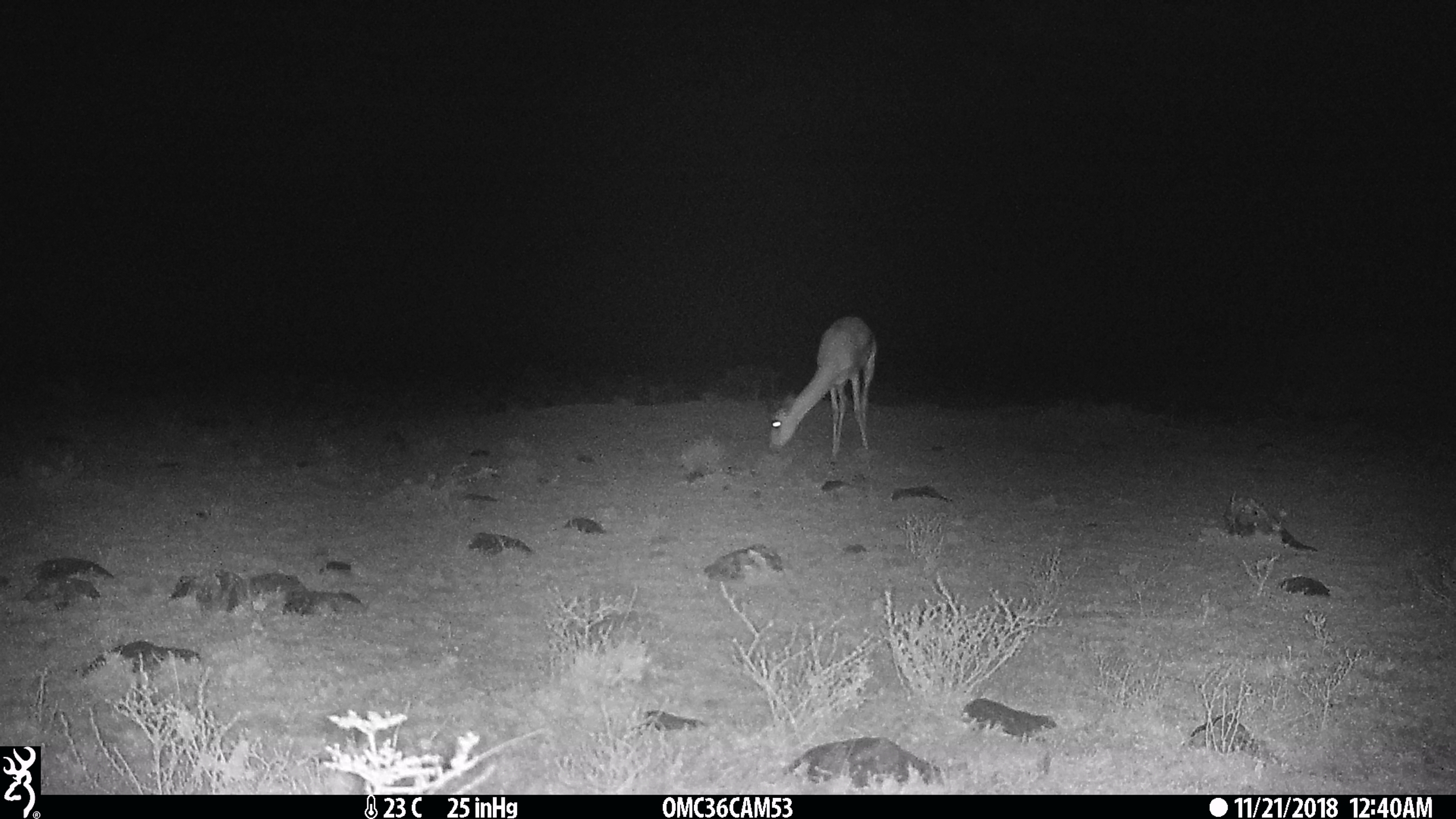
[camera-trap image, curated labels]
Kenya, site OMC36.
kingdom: Animalia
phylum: Chordata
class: Mammalia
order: Artiodactyla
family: Bovidae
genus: Nanger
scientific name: Nanger granti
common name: grant's gazelle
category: gazelle grants